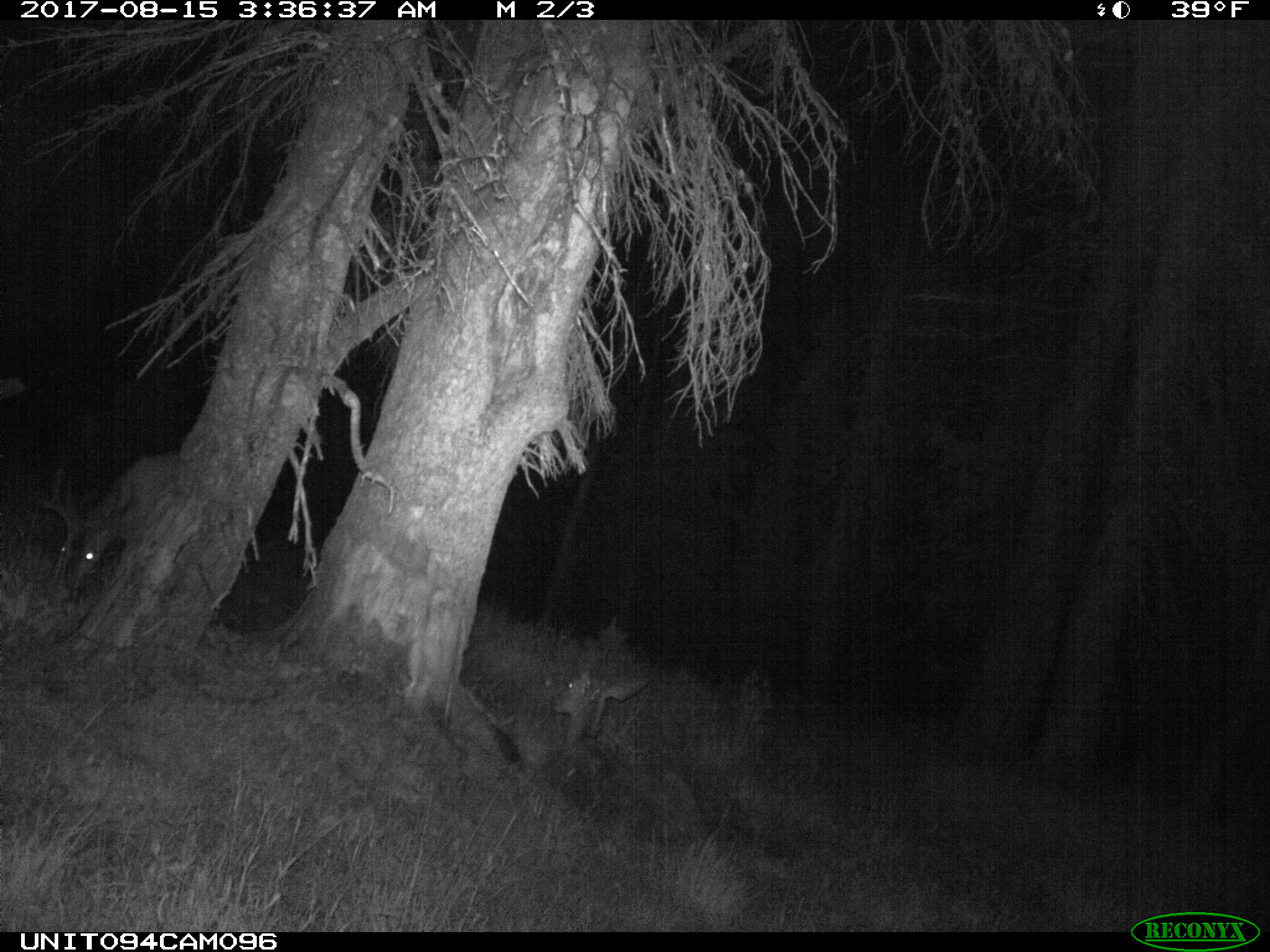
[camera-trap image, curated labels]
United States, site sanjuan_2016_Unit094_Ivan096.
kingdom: Animalia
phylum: Chordata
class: Mammalia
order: Artiodactyla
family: Cervidae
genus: Odocoileus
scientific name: Odocoileus hemionus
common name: mule deer